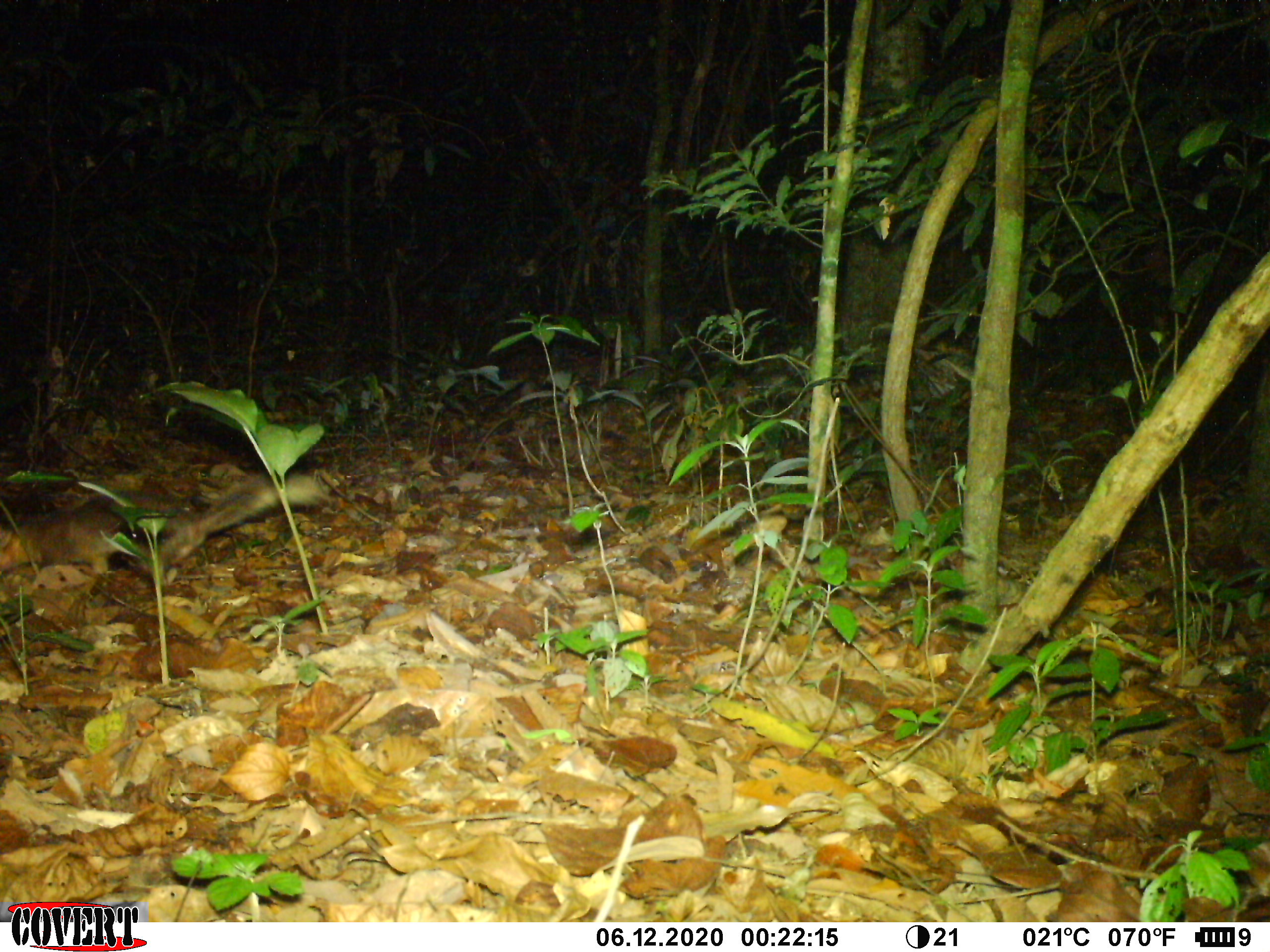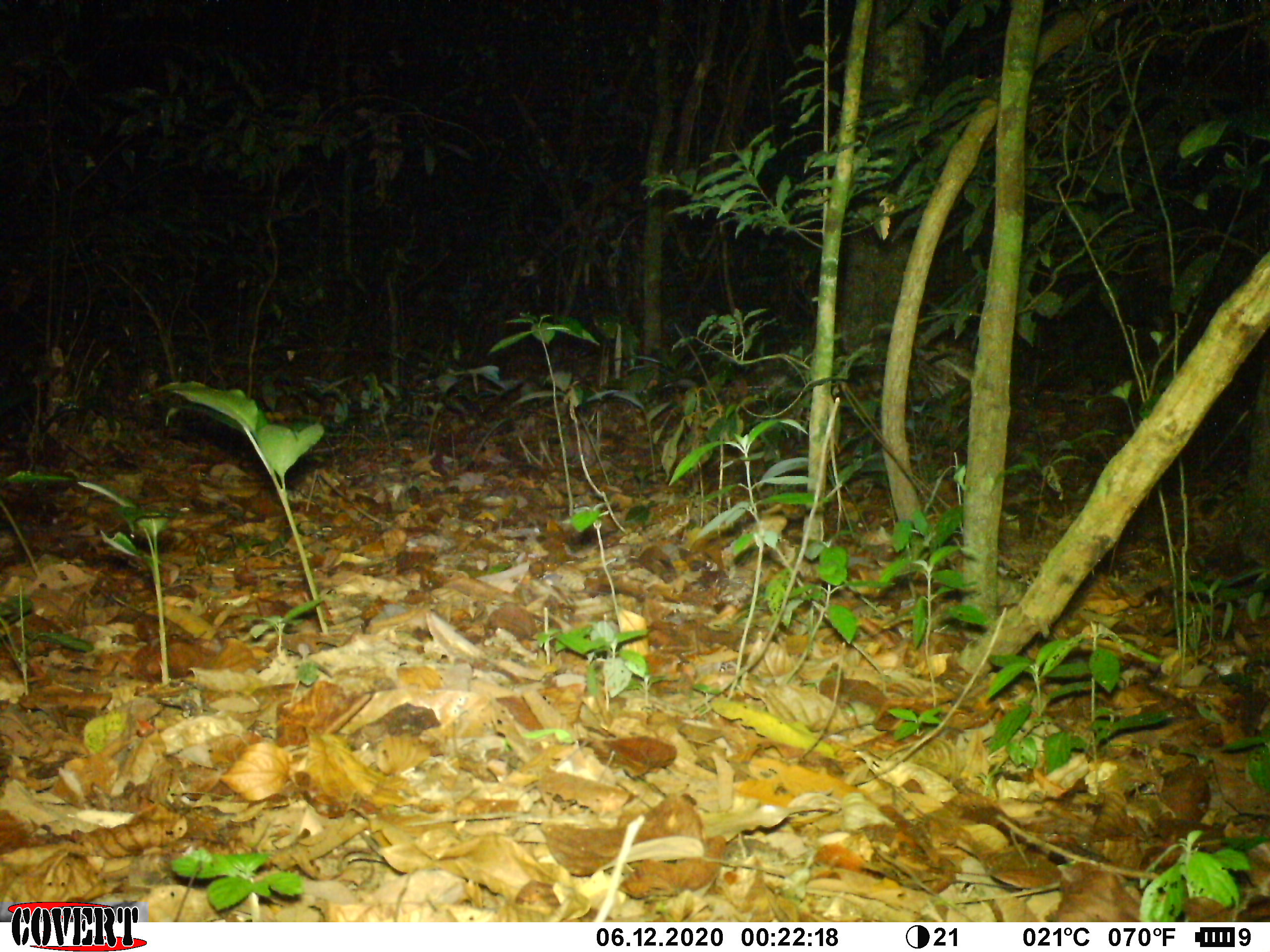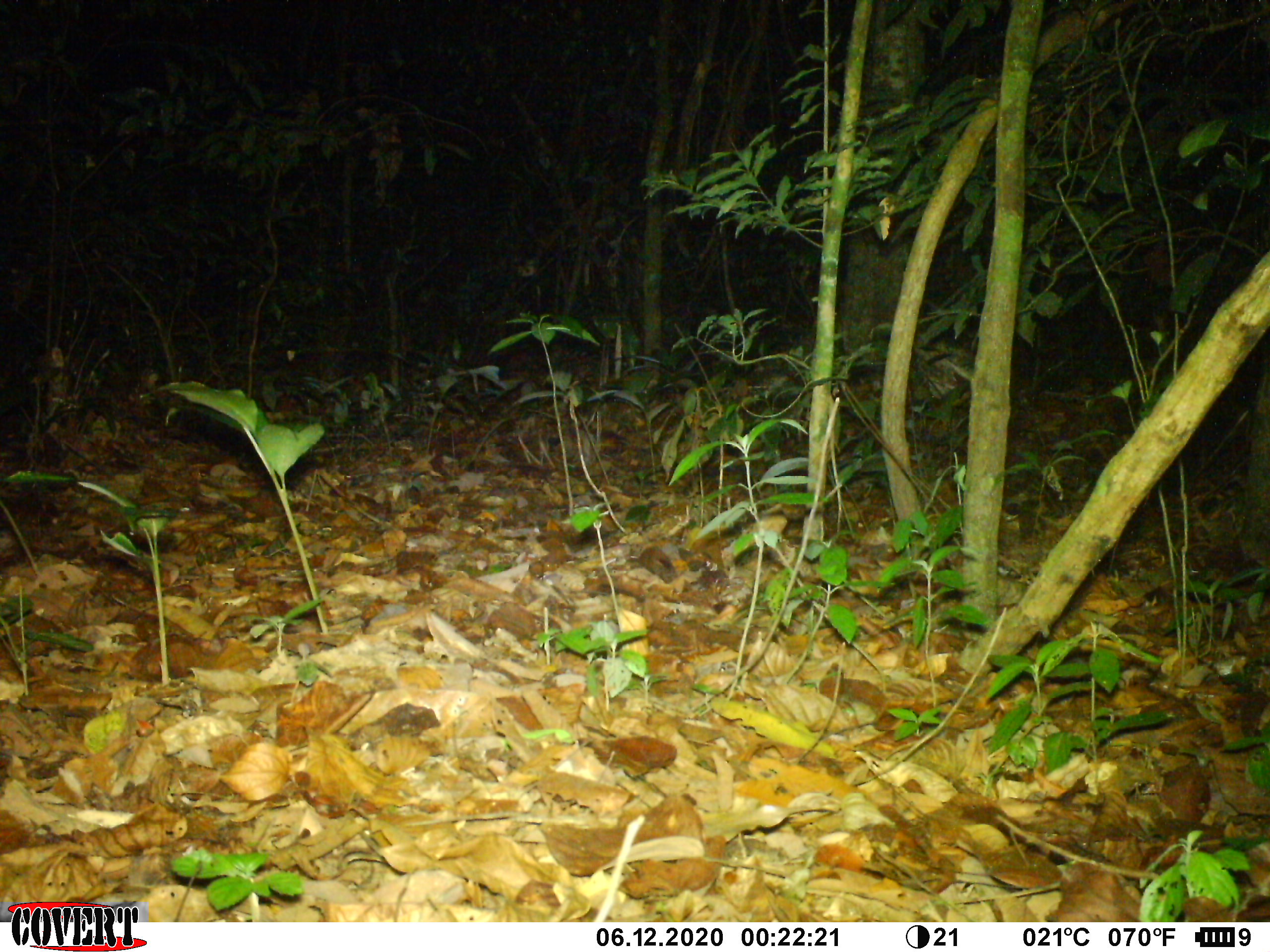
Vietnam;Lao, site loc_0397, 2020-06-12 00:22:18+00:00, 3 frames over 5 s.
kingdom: Animalia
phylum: Chordata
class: Mammalia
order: Carnivora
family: Mustelidae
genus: Melogale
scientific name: Melogale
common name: ferret badger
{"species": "ferret badger (Melogale)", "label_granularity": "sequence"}